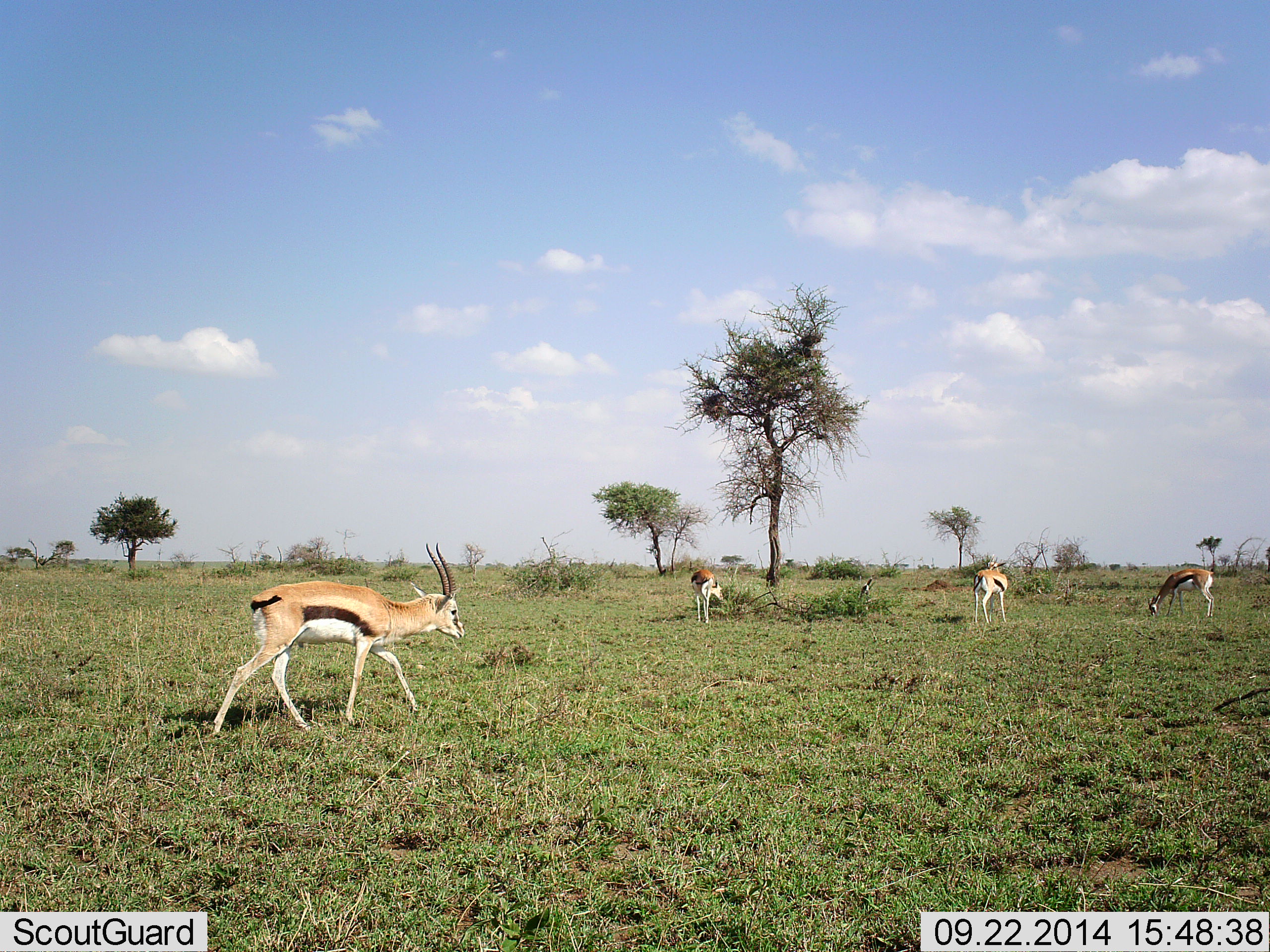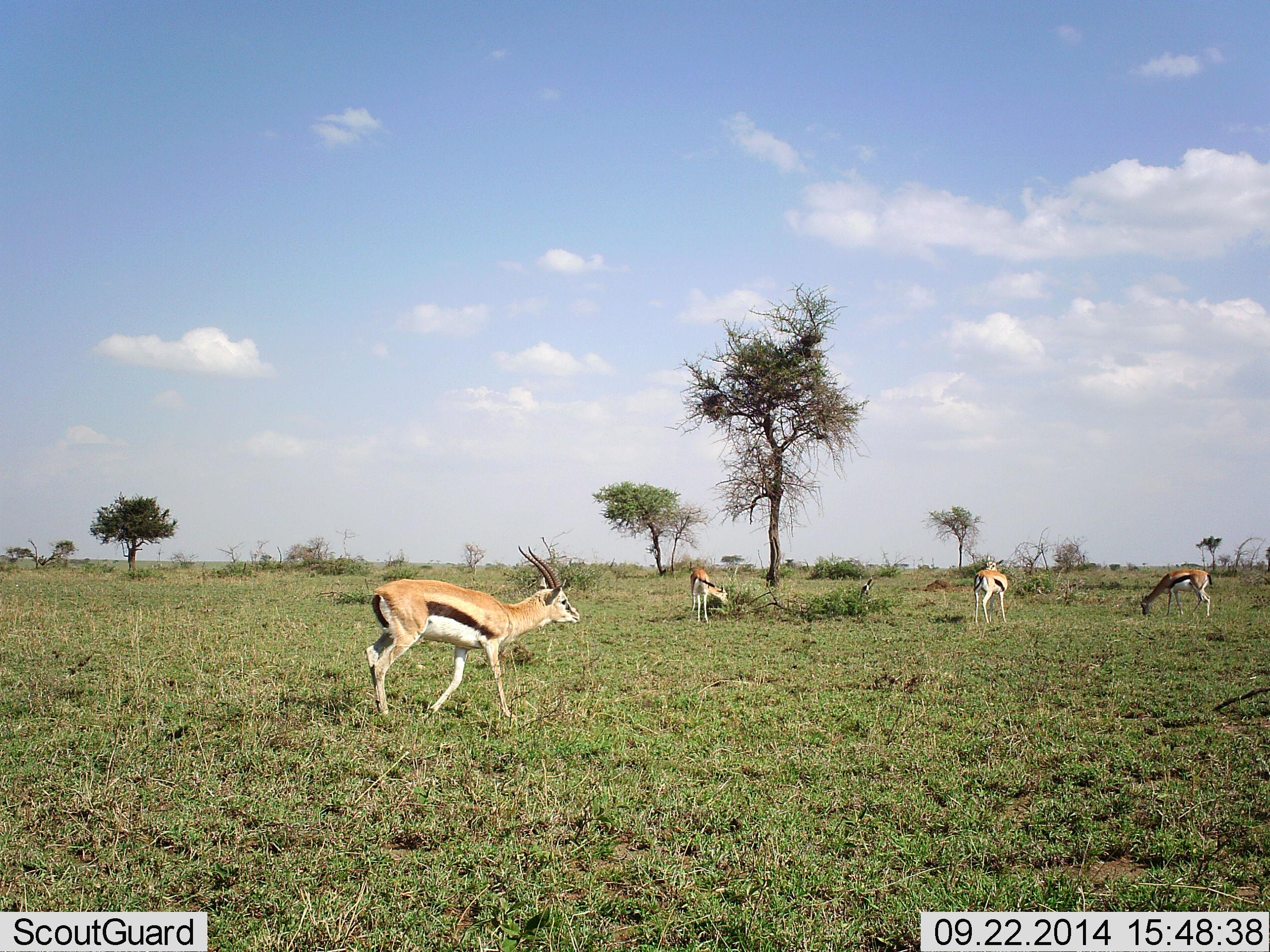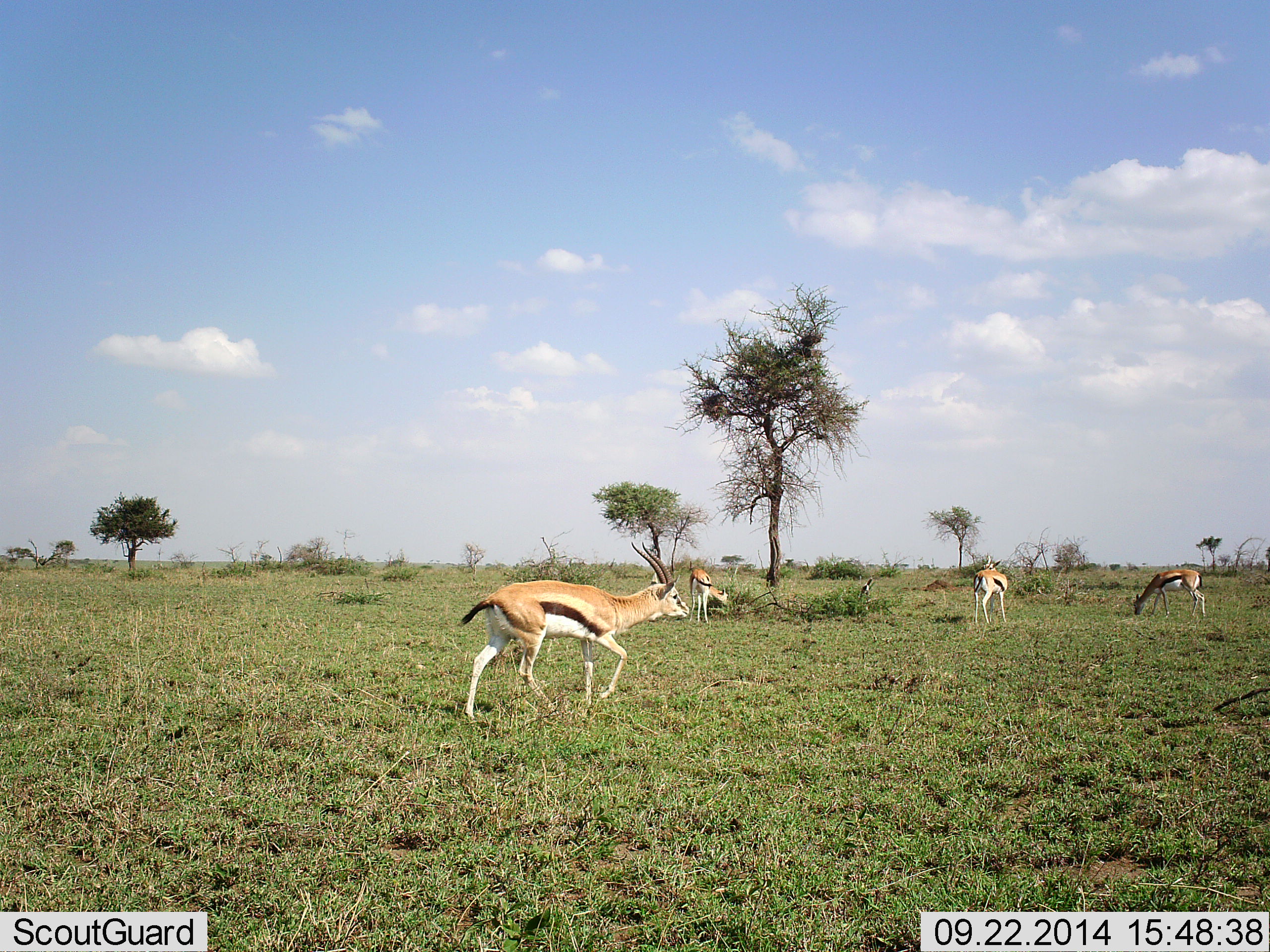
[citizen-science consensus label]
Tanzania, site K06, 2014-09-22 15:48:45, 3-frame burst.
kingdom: Animalia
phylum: Chordata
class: Mammalia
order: Artiodactyla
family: Bovidae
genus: Eudorcas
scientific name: Eudorcas thomsonii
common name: thomson's gazelle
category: gazellethomsons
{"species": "gazellethomsons (thomson's gazelle) (Eudorcas thomsonii)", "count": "4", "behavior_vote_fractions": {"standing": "50%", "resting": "0%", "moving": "90%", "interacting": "0%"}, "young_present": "0%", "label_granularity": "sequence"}